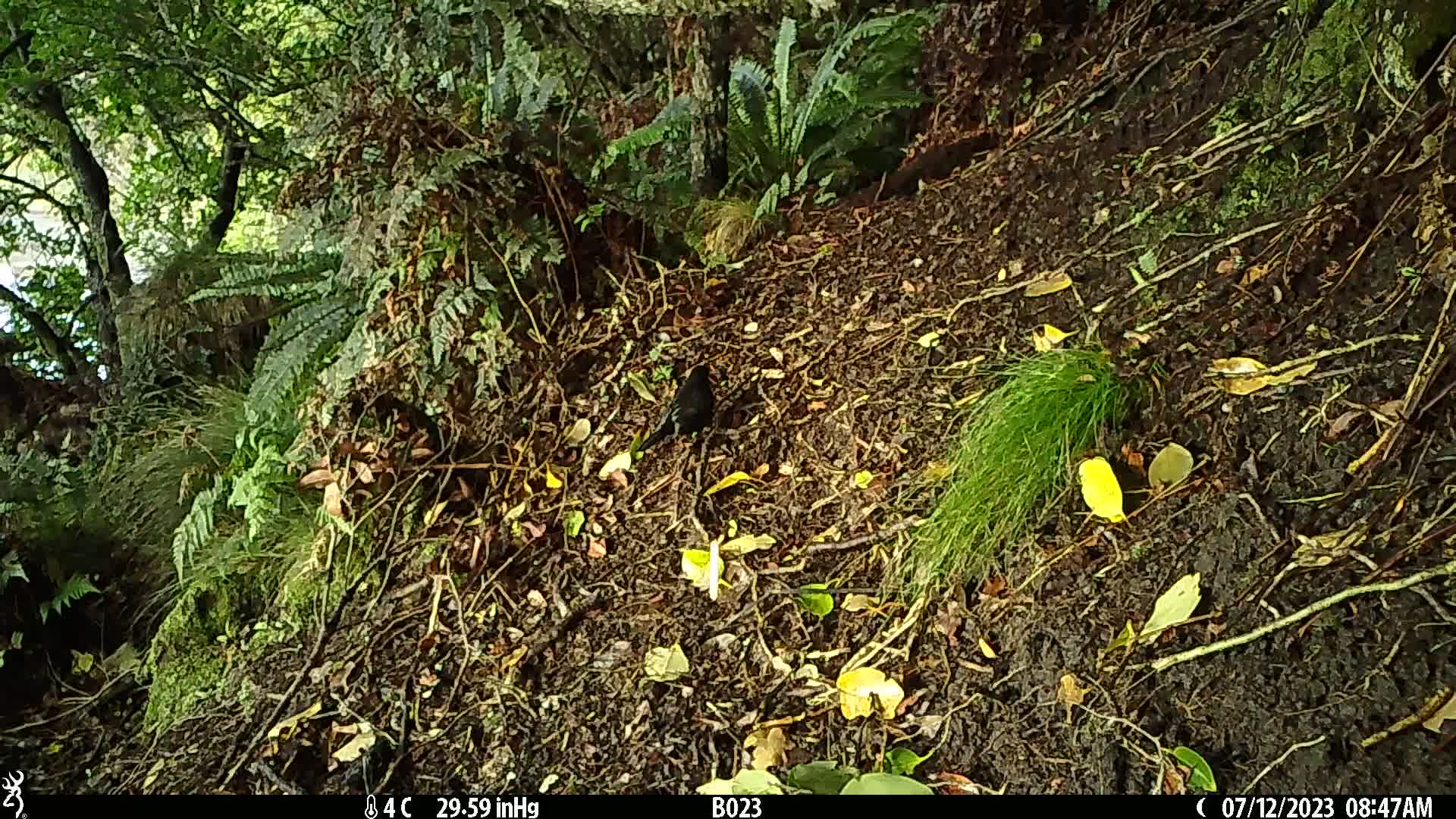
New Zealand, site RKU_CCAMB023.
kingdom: Animalia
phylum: Chordata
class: Aves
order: Passeriformes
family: Turdidae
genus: Turdus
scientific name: Turdus merula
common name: eurasian blackbird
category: blackbird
Blackbird (eurasian blackbird) (Turdus merula).